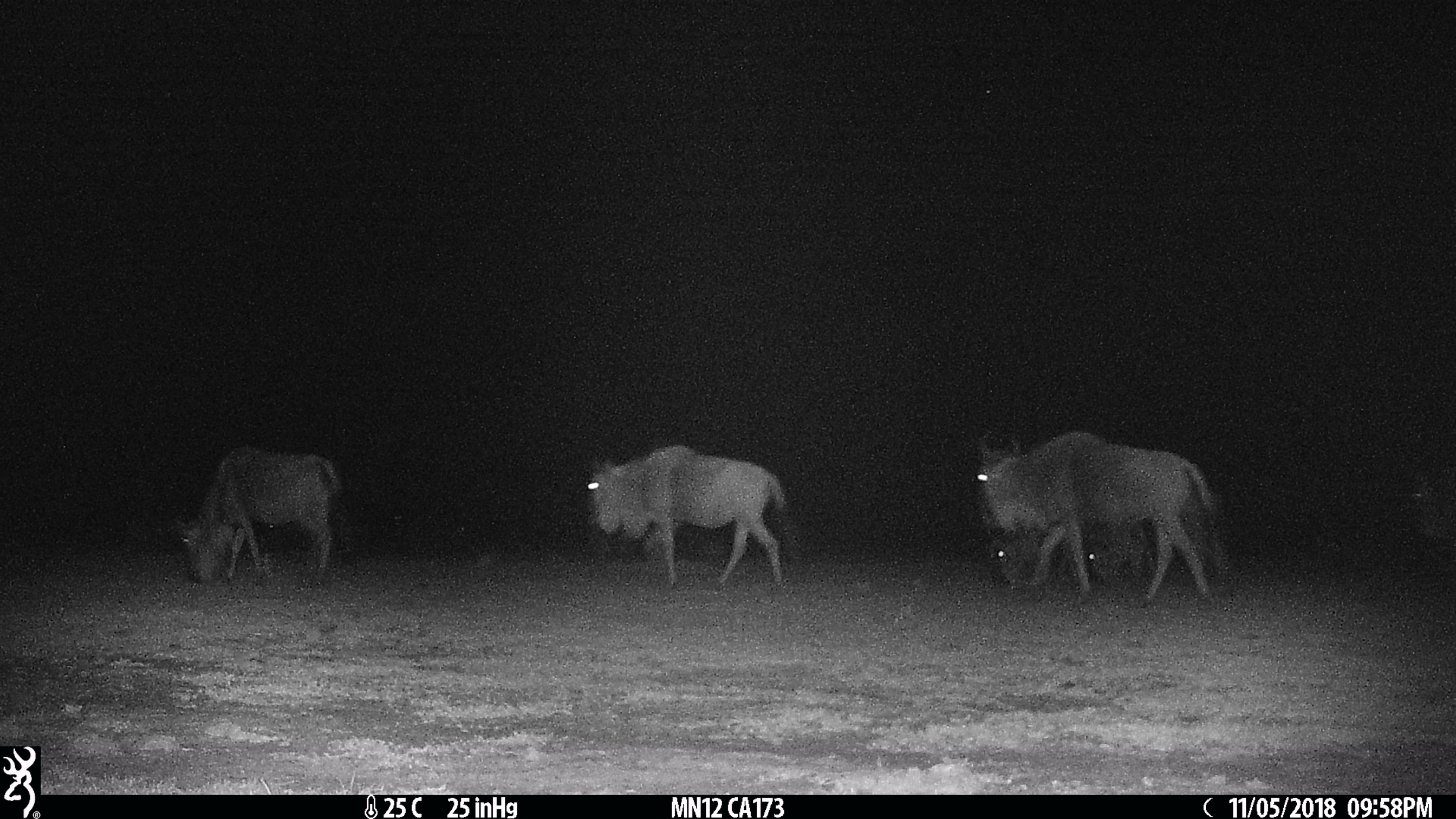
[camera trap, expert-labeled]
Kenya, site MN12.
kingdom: Animalia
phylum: Chordata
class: Mammalia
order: Artiodactyla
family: Bovidae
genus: Connochaetes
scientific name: Connochaetes taurinus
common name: blue wildebeest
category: wildebeest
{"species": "wildebeest (blue wildebeest) (Connochaetes taurinus)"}